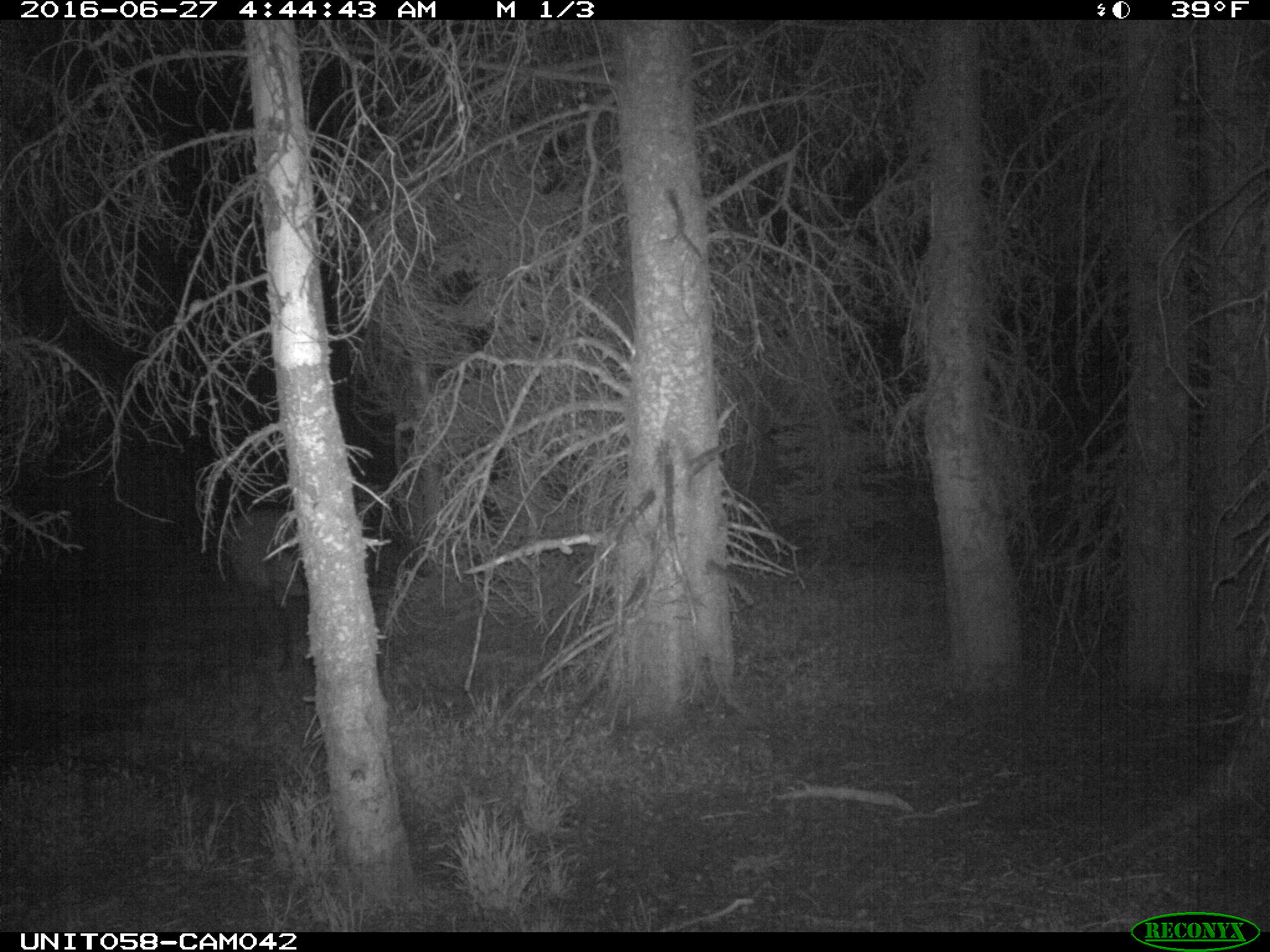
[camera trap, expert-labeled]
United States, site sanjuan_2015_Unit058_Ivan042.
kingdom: Animalia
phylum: Chordata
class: Mammalia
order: Artiodactyla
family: Cervidae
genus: Cervus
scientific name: Cervus elaphus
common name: red deer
Cervus elaphus (red deer).